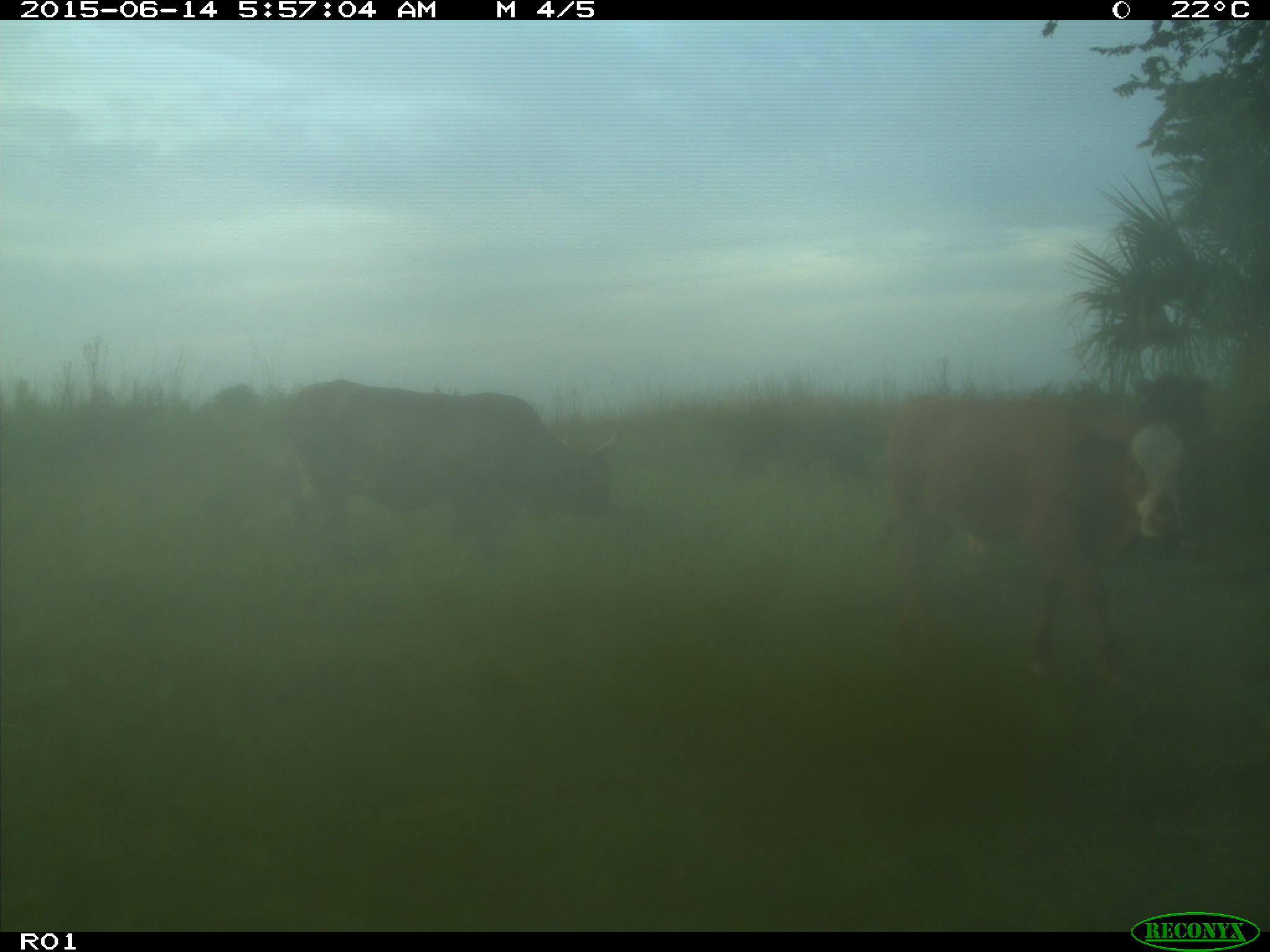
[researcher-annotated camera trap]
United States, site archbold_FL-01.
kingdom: Animalia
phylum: Chordata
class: Mammalia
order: Artiodactyla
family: Bovidae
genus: Bos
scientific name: Bos taurus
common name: domestic cow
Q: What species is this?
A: Bos taurus (domestic cow).